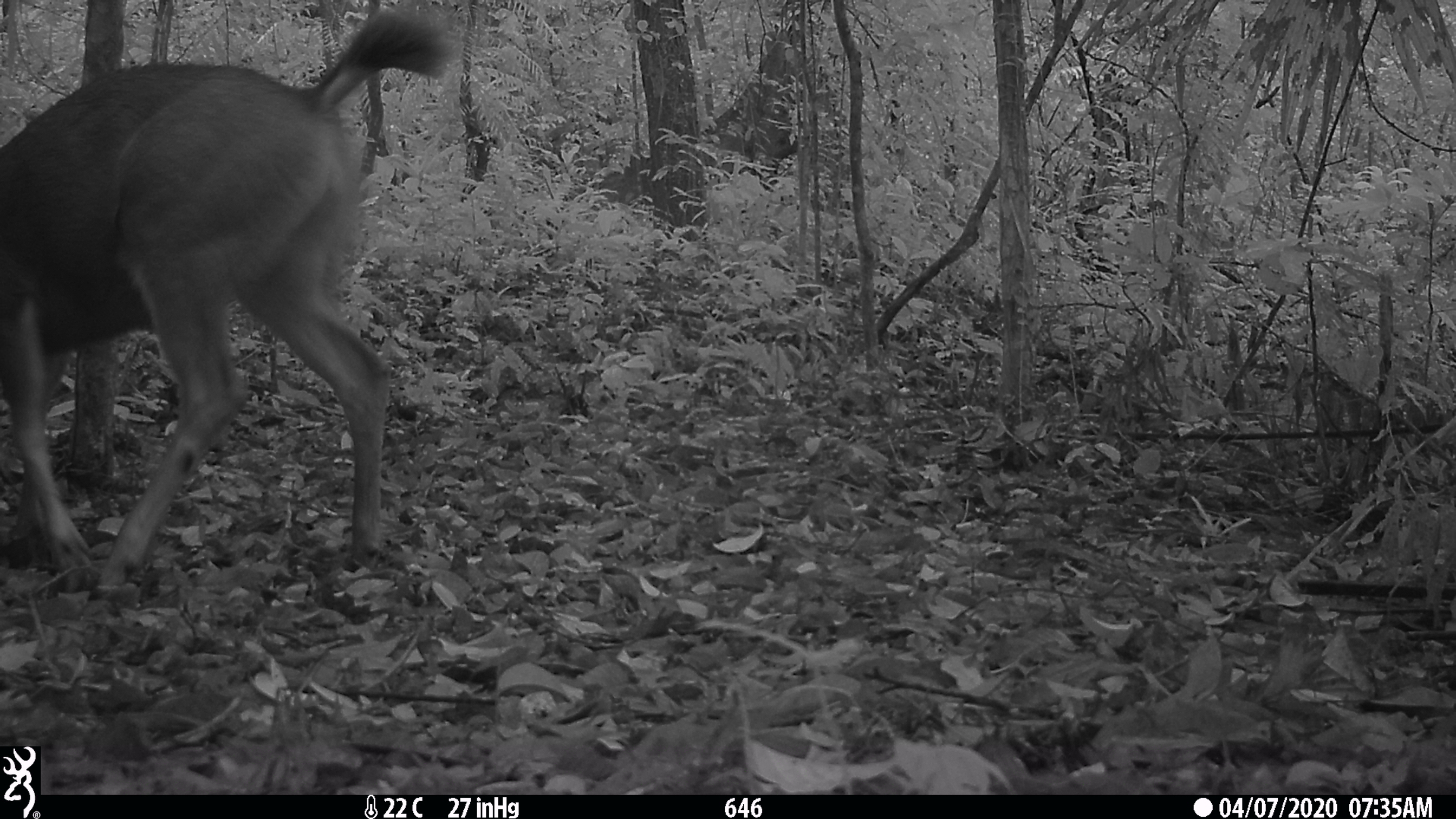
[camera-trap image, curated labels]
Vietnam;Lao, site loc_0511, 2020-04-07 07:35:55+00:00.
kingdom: Animalia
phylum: Chordata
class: Mammalia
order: Artiodactyla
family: Cervidae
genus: Rusa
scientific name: Rusa unicolor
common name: sambar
Sambar (Rusa unicolor). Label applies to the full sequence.